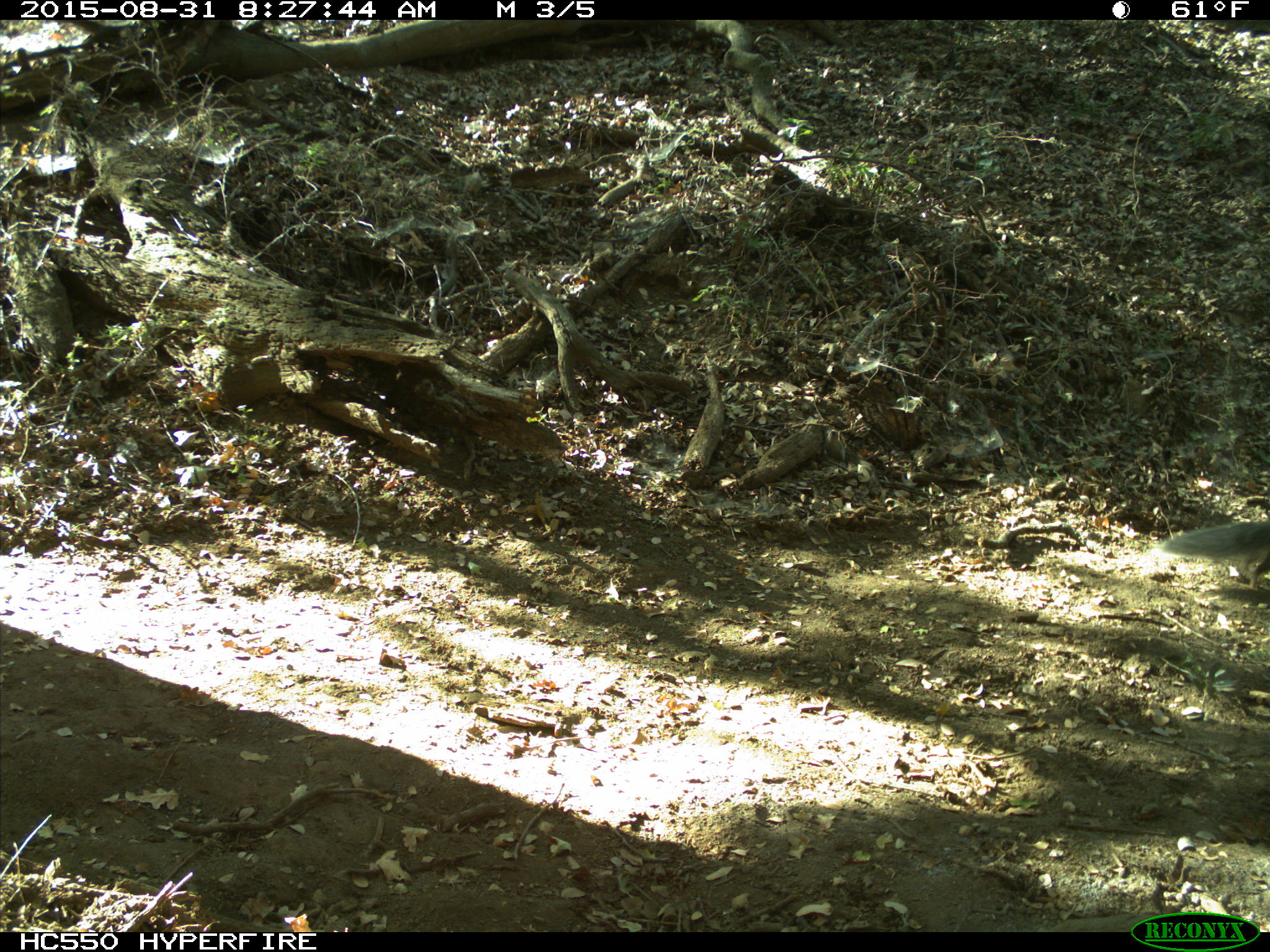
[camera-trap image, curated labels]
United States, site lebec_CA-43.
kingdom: Animalia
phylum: Chordata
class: Mammalia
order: Rodentia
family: Sciuridae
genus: Sciurus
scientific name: Sciurus carolinensis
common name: eastern gray squirrel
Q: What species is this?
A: Sciurus carolinensis (eastern gray squirrel).